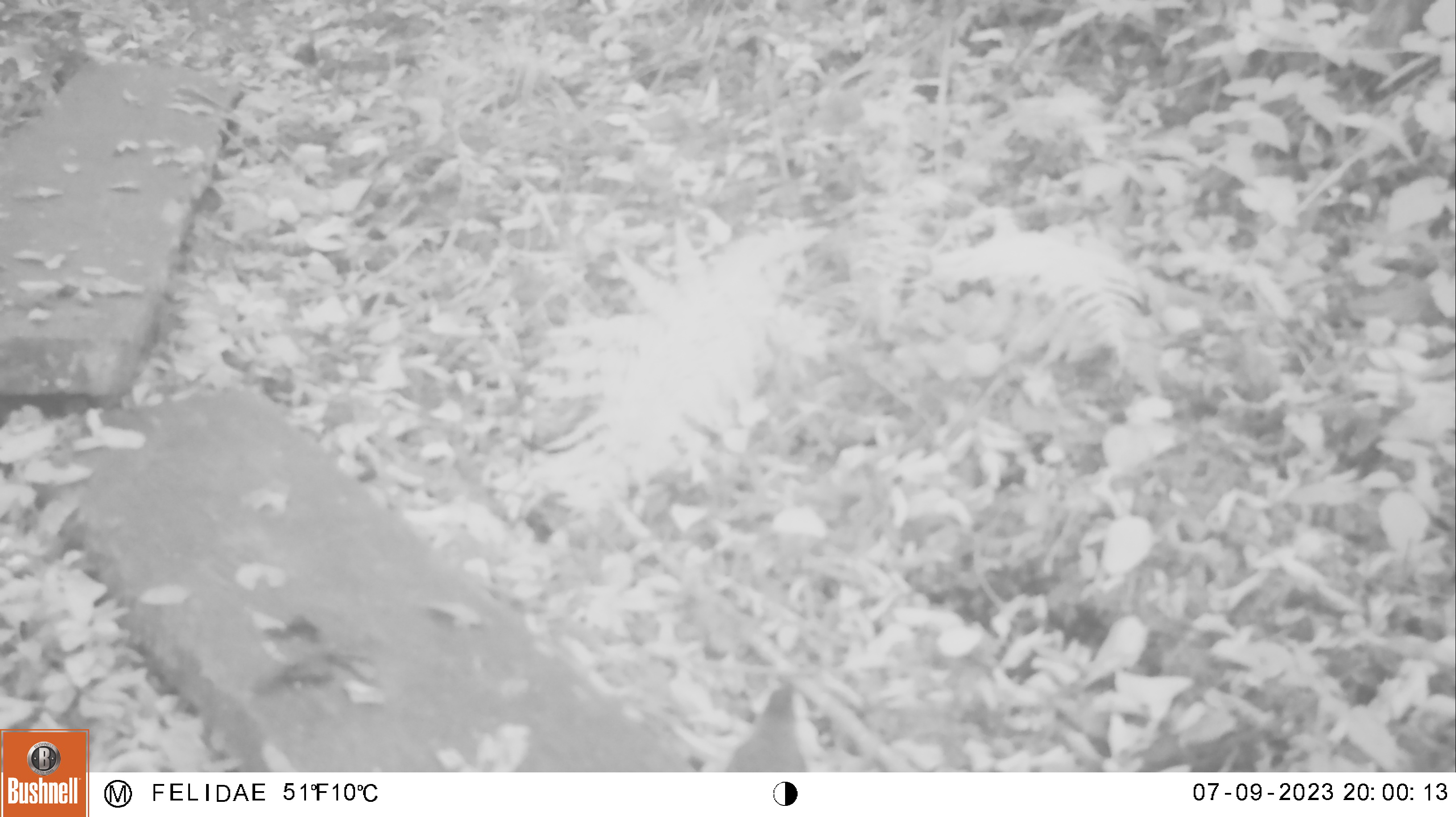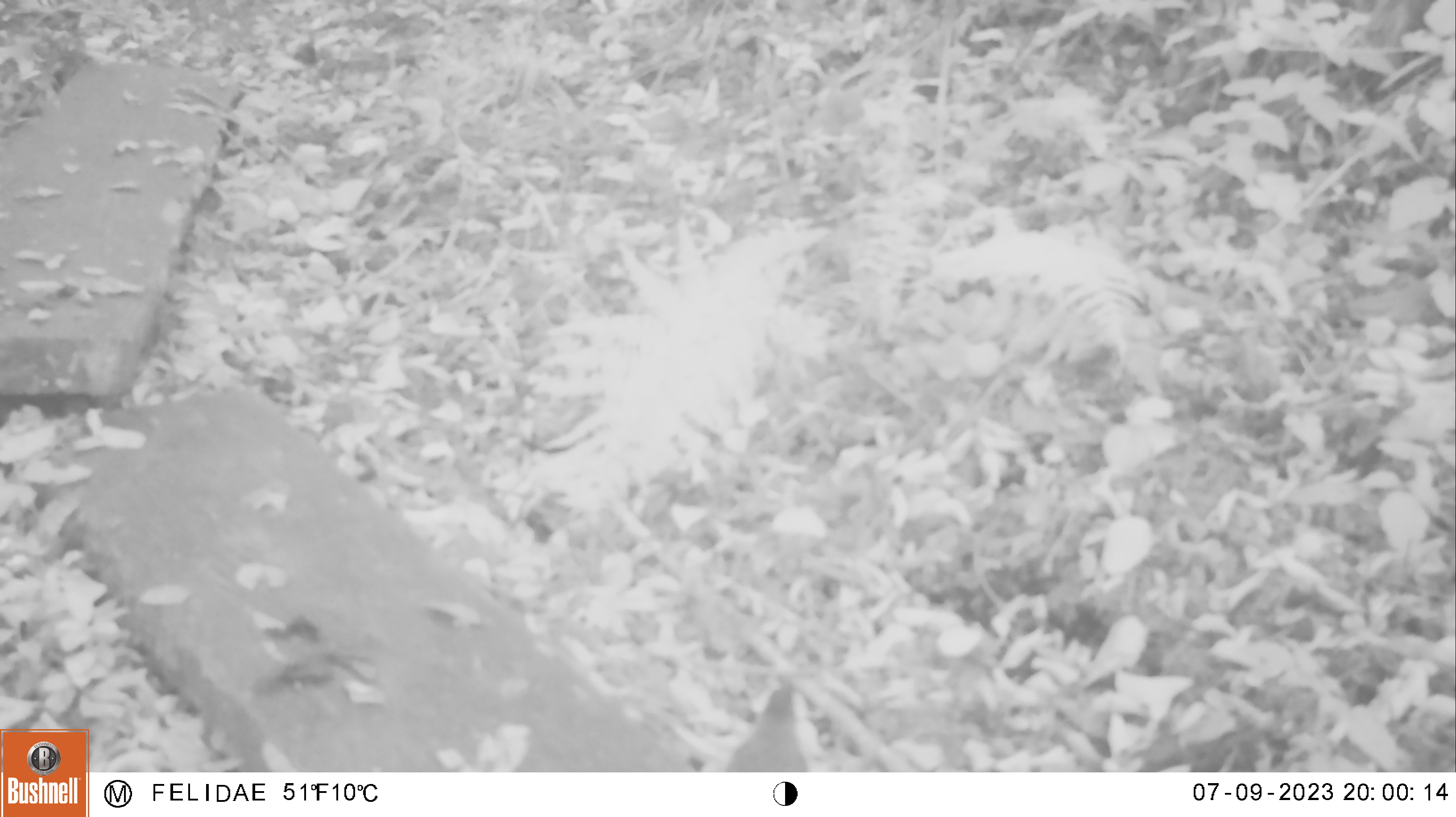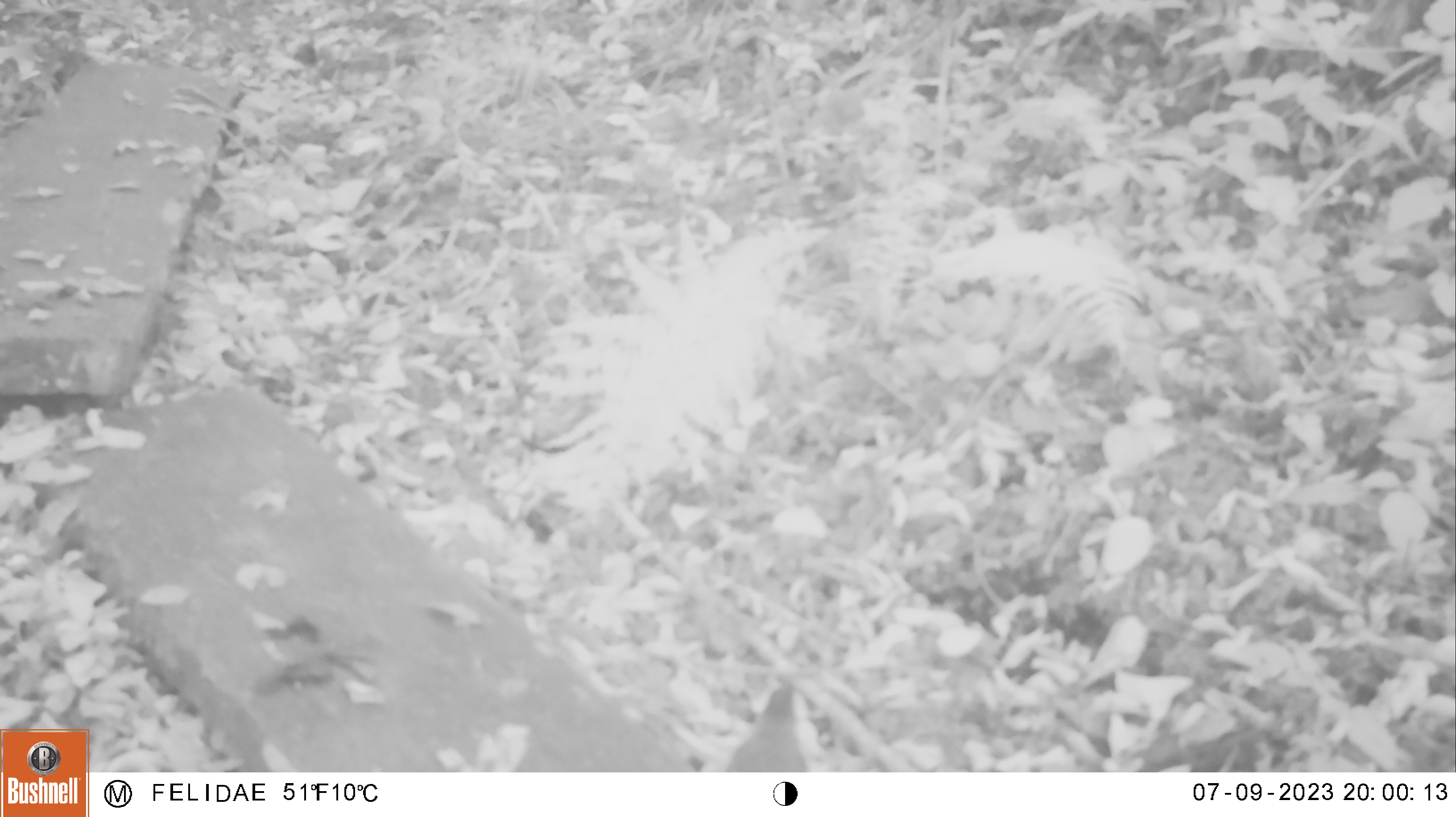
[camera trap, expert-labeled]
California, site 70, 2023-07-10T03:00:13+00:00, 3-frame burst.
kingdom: Animalia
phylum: Chordata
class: Aves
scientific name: Aves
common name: bird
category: unknown bird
Unknown bird (bird) (Aves).